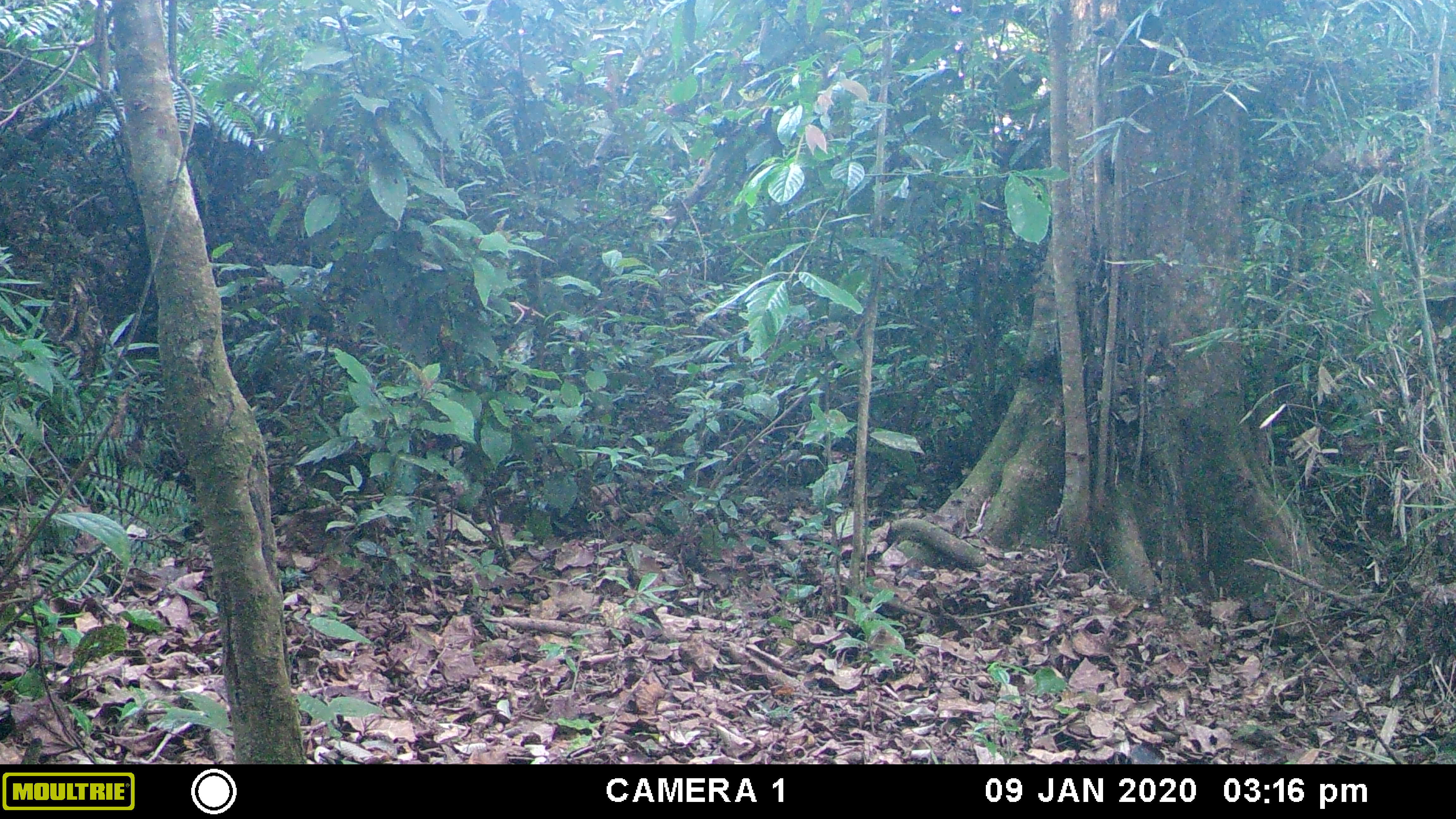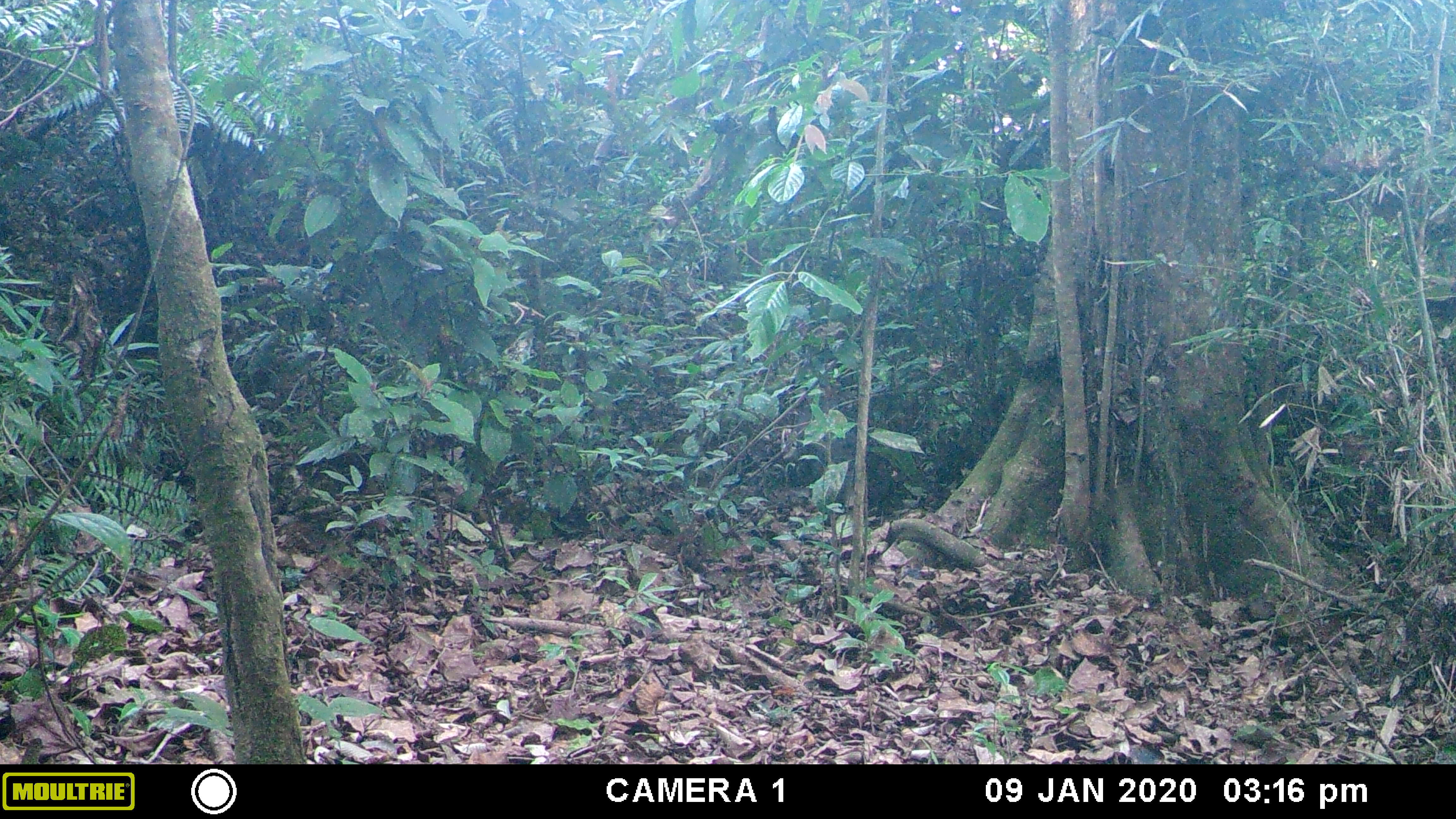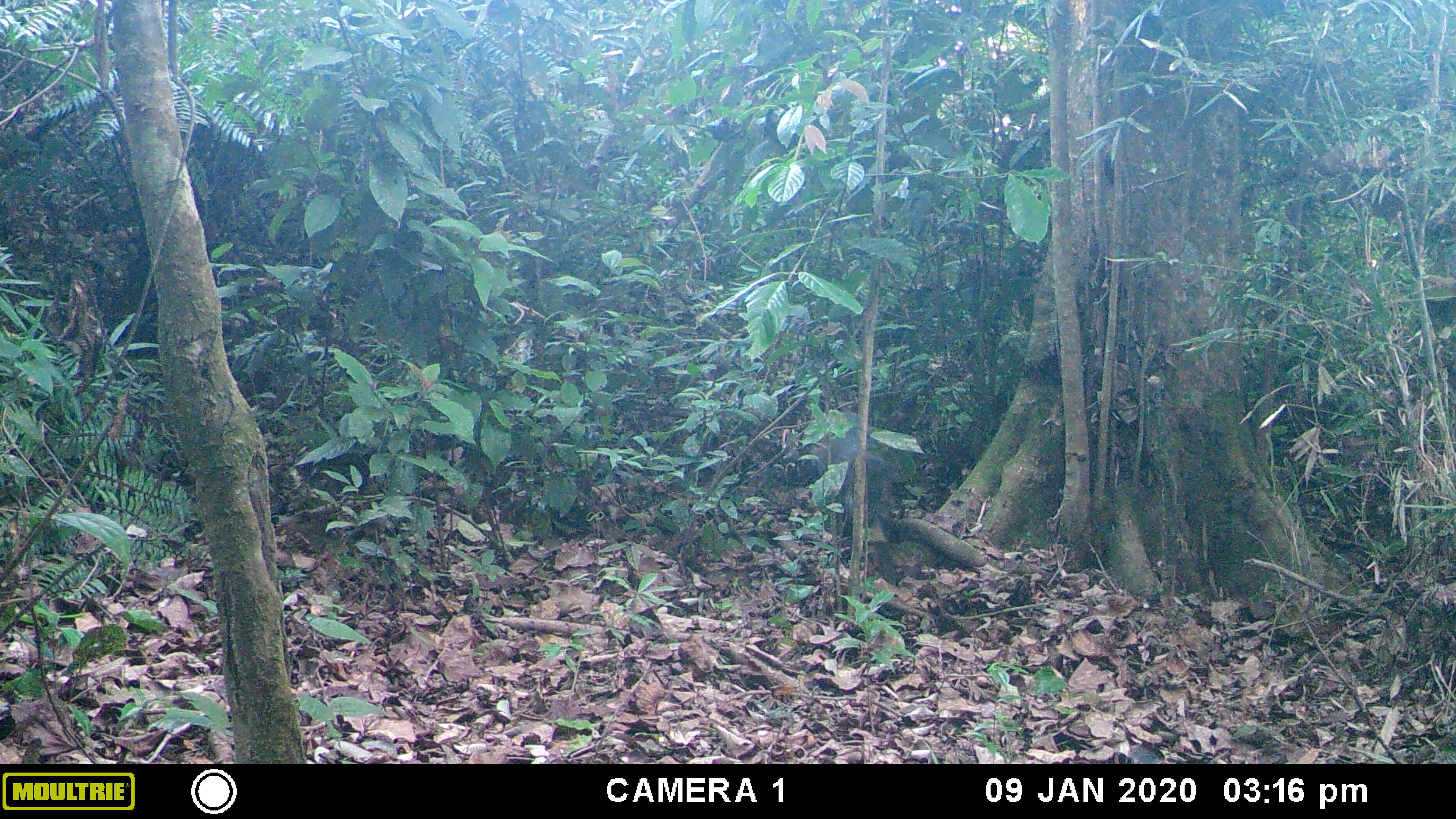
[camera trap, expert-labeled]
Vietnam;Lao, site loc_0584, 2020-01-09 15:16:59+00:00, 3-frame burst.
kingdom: Animalia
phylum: Chordata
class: Mammalia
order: Carnivora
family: Mustelidae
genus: Martes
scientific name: Martes flavigula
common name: yellow-throated marten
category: yellow throated marten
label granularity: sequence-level